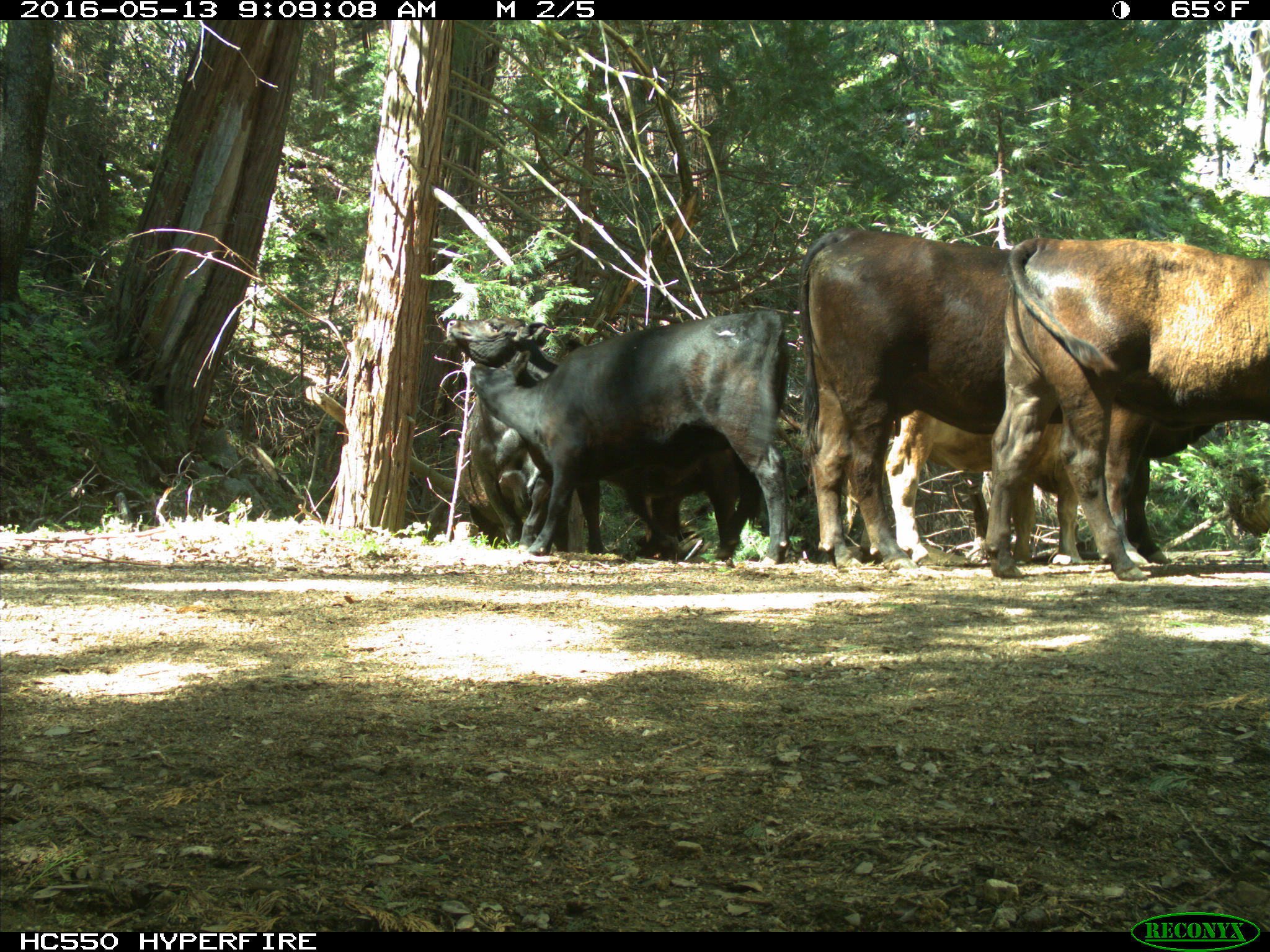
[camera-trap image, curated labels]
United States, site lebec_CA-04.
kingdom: Animalia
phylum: Chordata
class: Mammalia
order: Artiodactyla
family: Bovidae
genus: Bos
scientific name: Bos taurus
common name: domestic cow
Bos taurus (domestic cow).